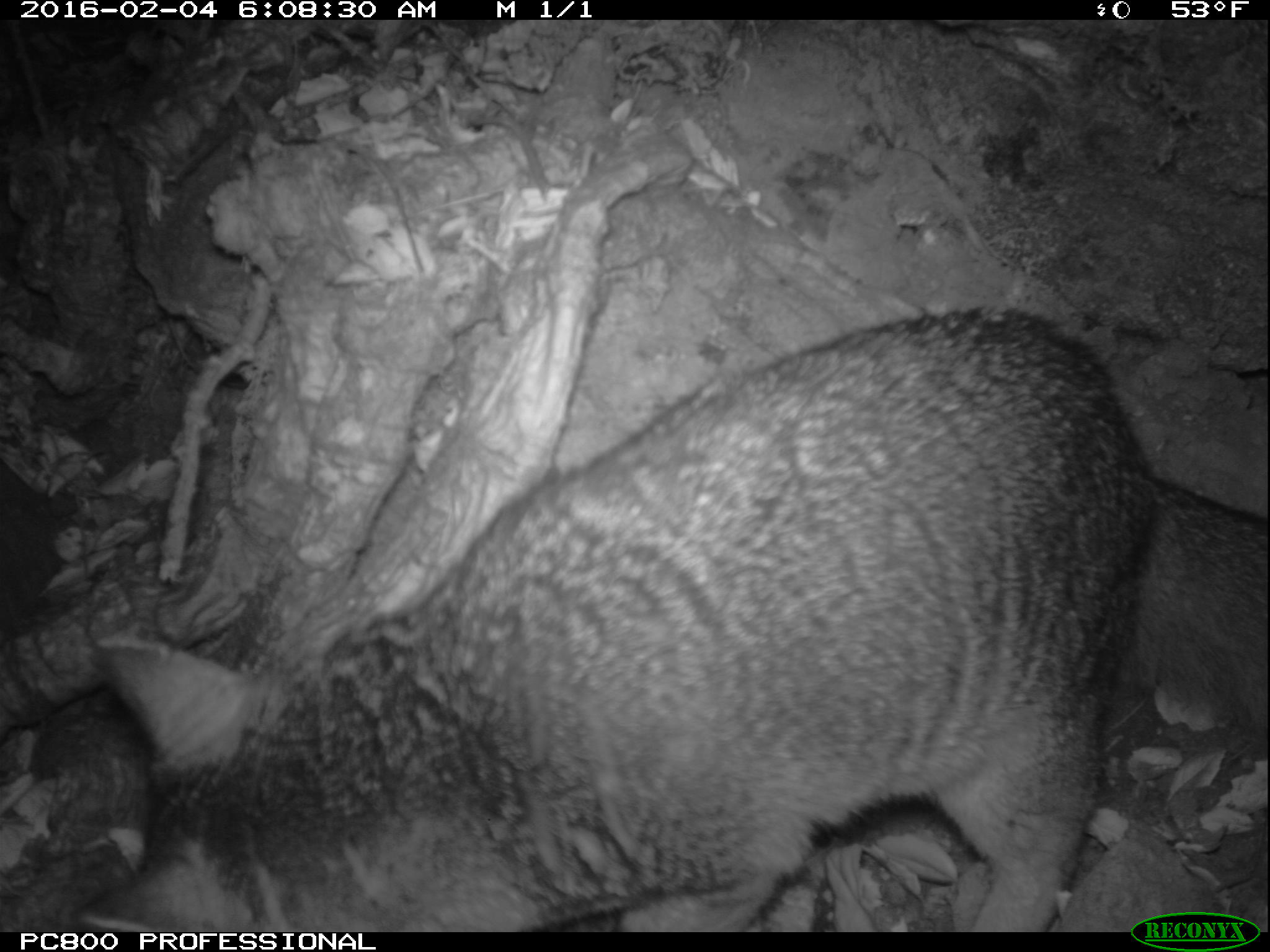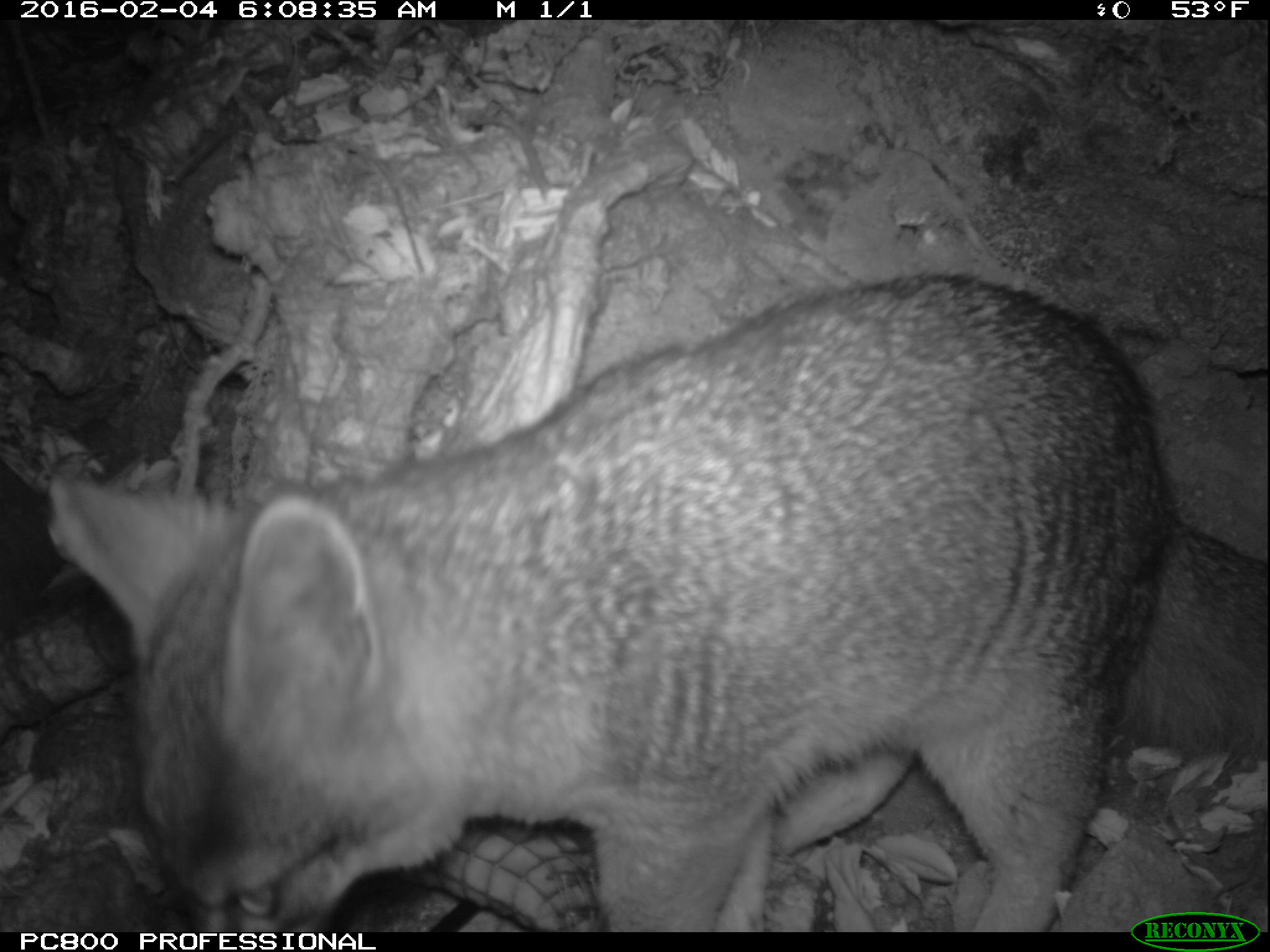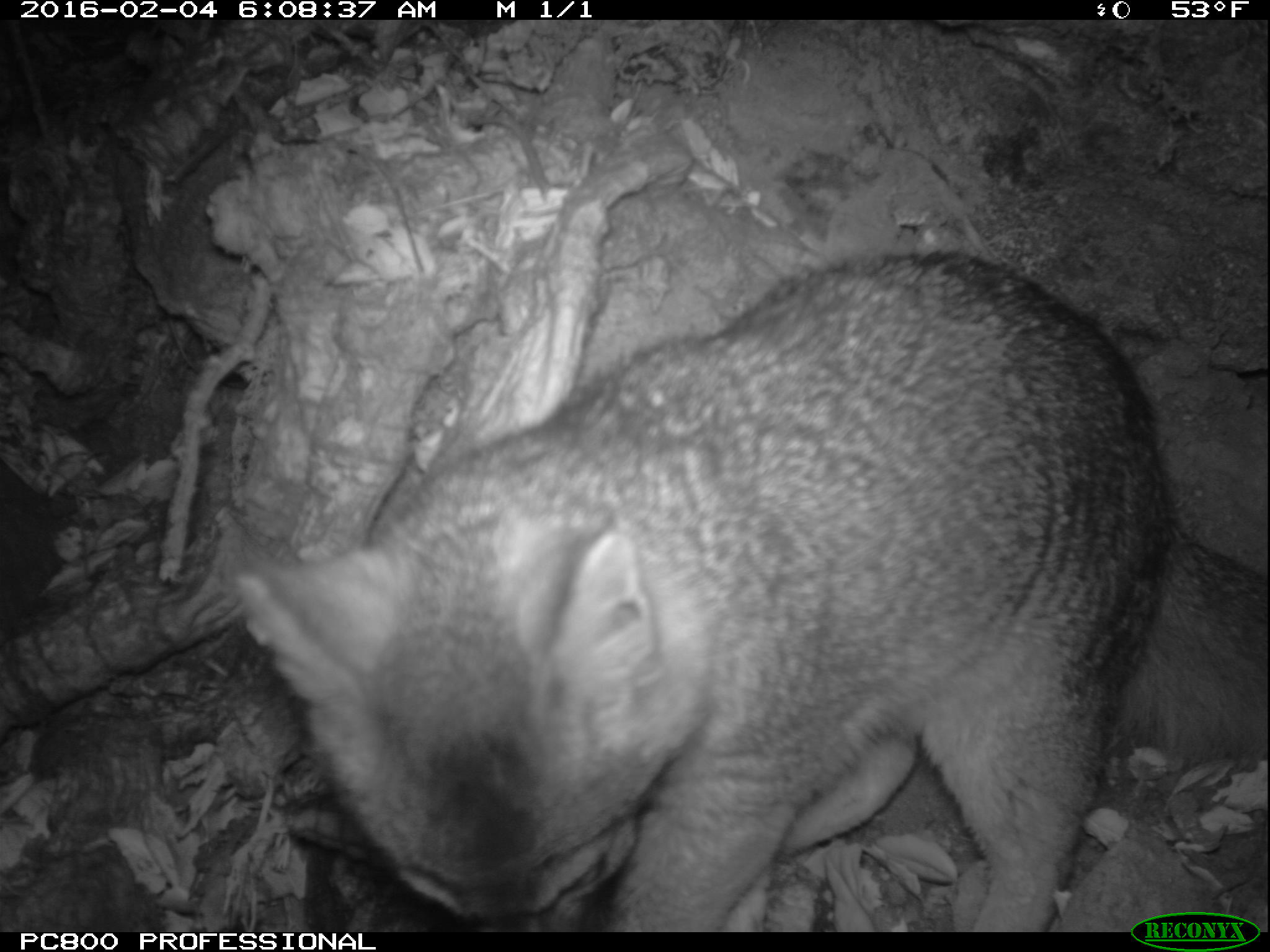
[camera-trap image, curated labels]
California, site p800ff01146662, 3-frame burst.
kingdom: Animalia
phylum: Chordata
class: Mammalia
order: Carnivora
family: Canidae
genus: Urocyon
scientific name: Urocyon littoralis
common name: island fox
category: fox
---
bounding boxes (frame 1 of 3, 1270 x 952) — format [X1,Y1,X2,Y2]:
fox: [73,302,1269,929]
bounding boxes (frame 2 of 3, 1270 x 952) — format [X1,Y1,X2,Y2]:
fox: [47,270,1269,932]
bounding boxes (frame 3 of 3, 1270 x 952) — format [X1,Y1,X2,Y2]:
fox: [233,250,1269,932]